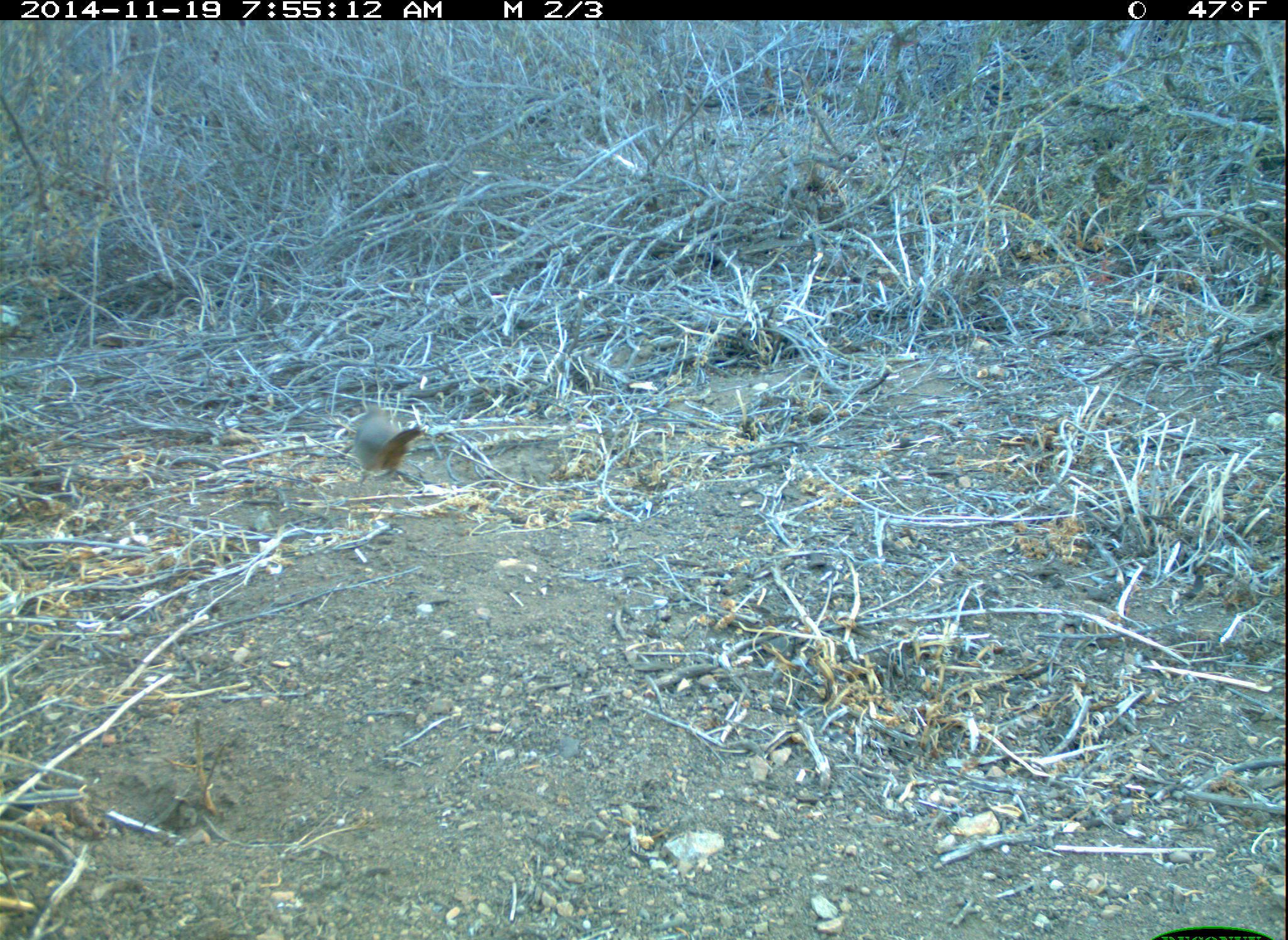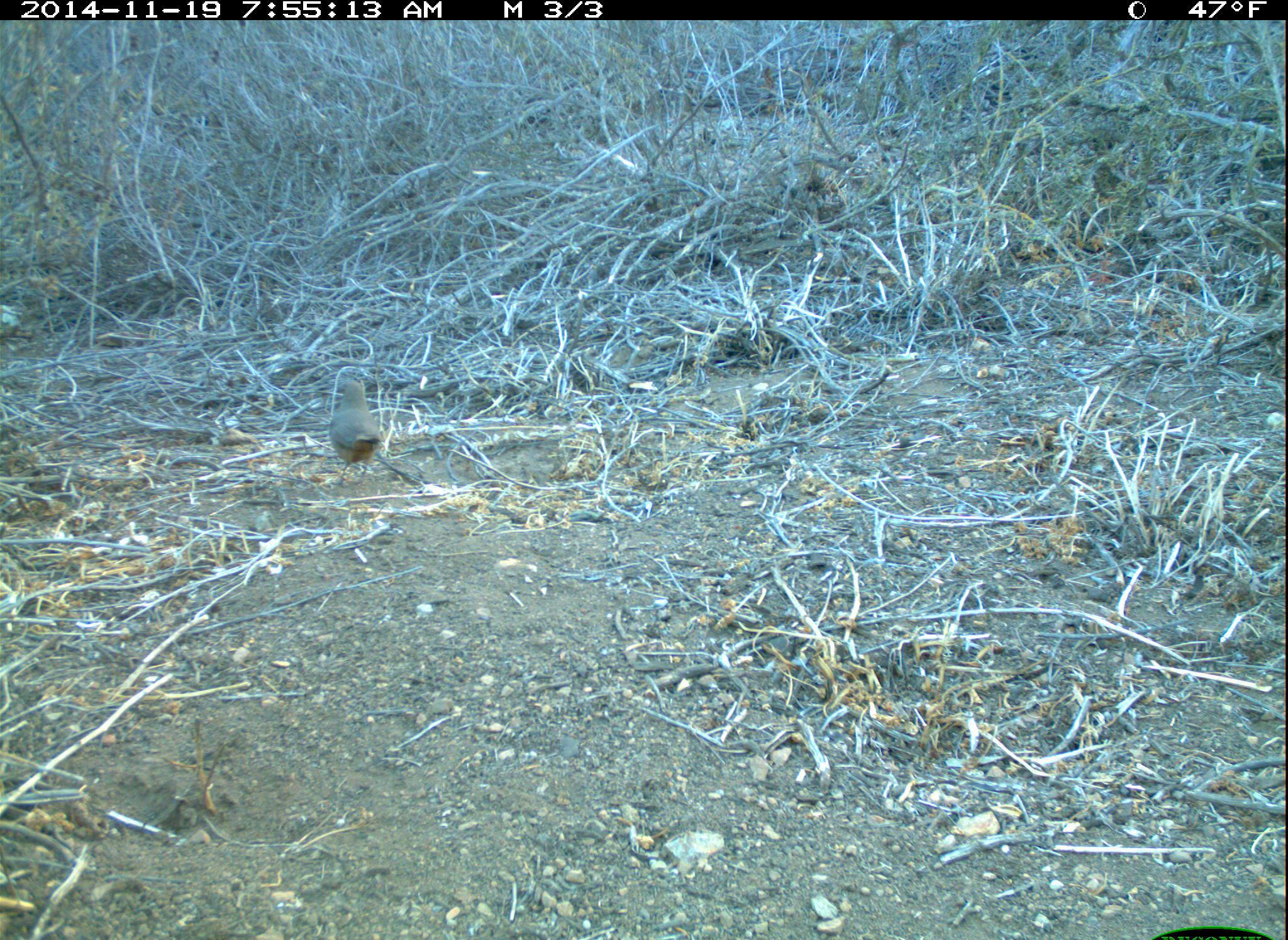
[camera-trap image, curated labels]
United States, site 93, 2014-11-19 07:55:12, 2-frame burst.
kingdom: Animalia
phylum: Chordata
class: Aves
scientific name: Aves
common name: bird